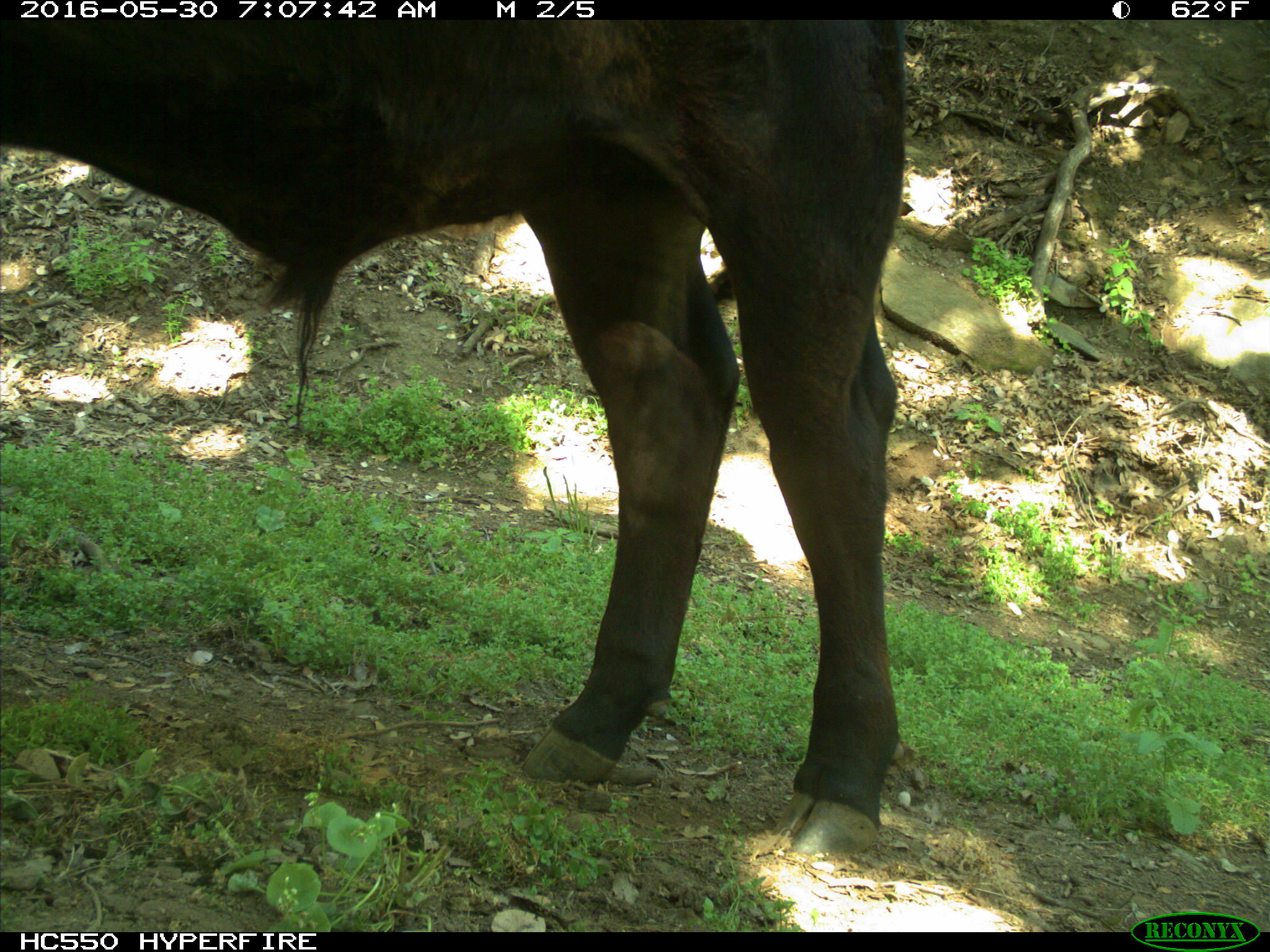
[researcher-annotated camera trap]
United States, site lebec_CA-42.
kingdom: Animalia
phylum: Chordata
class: Mammalia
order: Artiodactyla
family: Bovidae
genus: Bos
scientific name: Bos taurus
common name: domestic cow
Bos taurus (domestic cow).